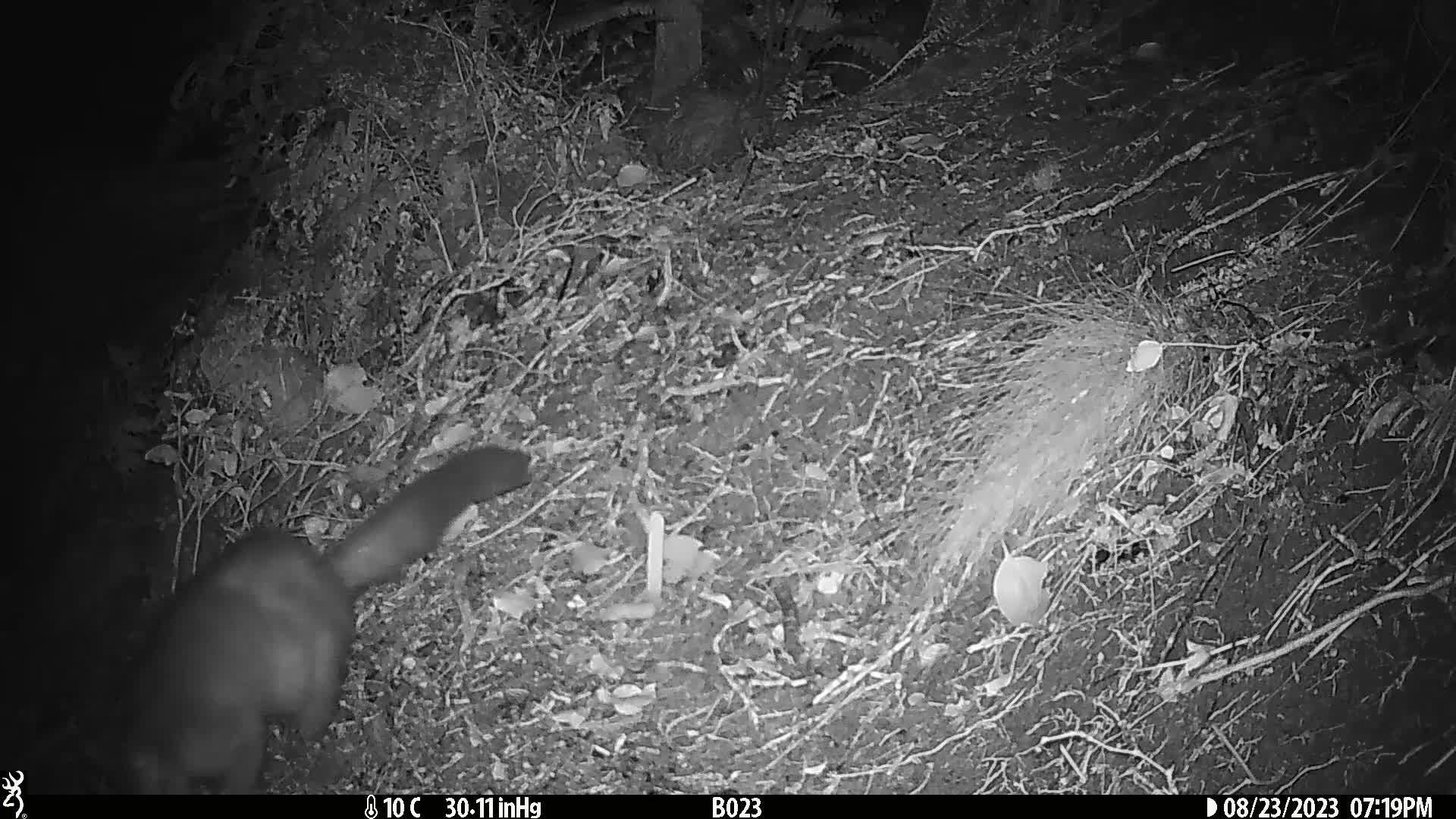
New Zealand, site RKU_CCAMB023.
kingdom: Animalia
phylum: Chordata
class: Mammalia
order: Diprotodontia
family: Phalangeridae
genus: Trichosurus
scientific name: Trichosurus vulpecula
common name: common brushtail possum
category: possum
Possum (common brushtail possum) (Trichosurus vulpecula).